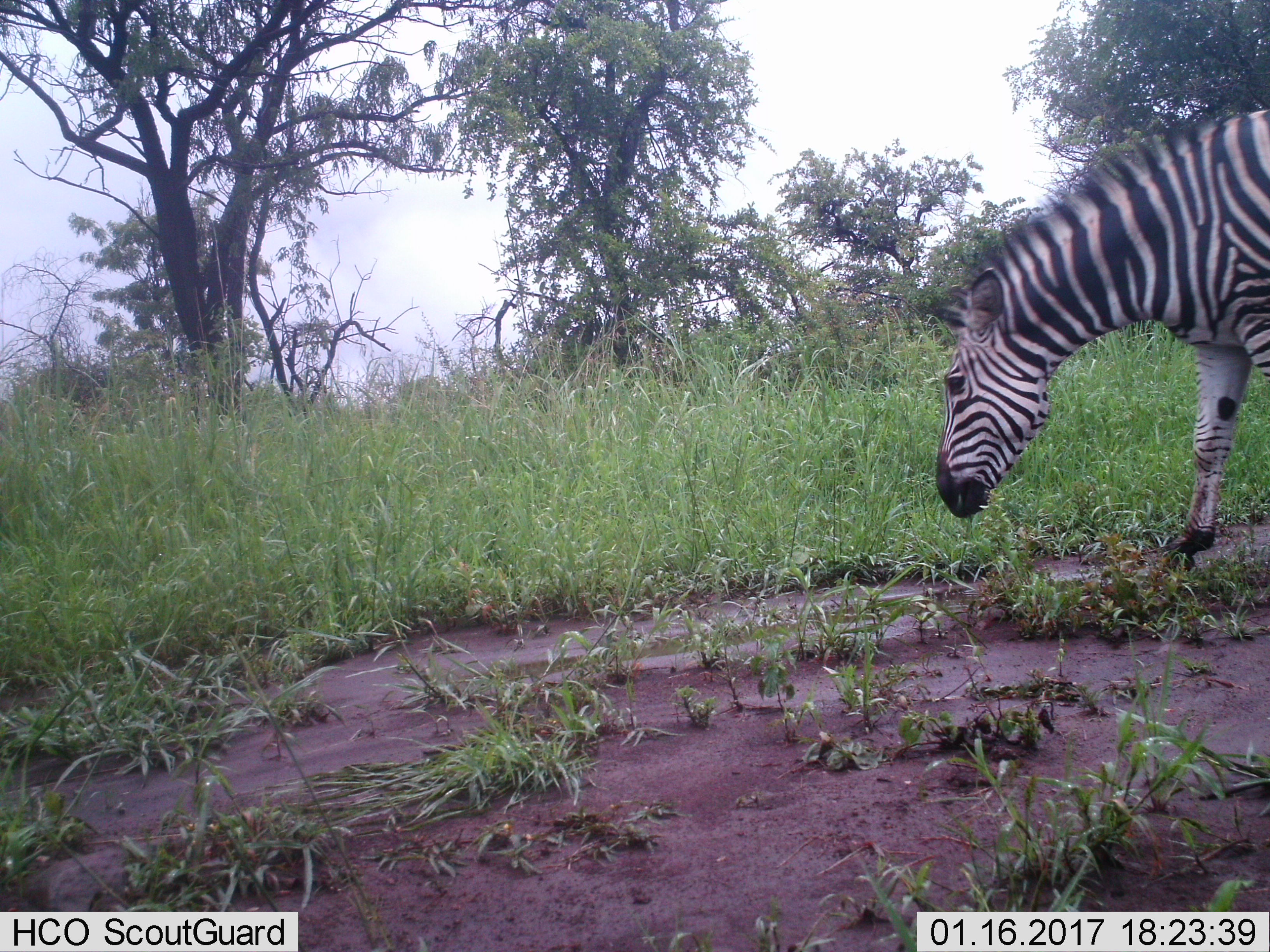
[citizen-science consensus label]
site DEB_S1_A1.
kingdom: Animalia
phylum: Chordata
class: Mammalia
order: Perissodactyla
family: Equidae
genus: Equus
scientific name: Equus quagga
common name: plains zebra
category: zebraplains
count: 1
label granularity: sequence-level